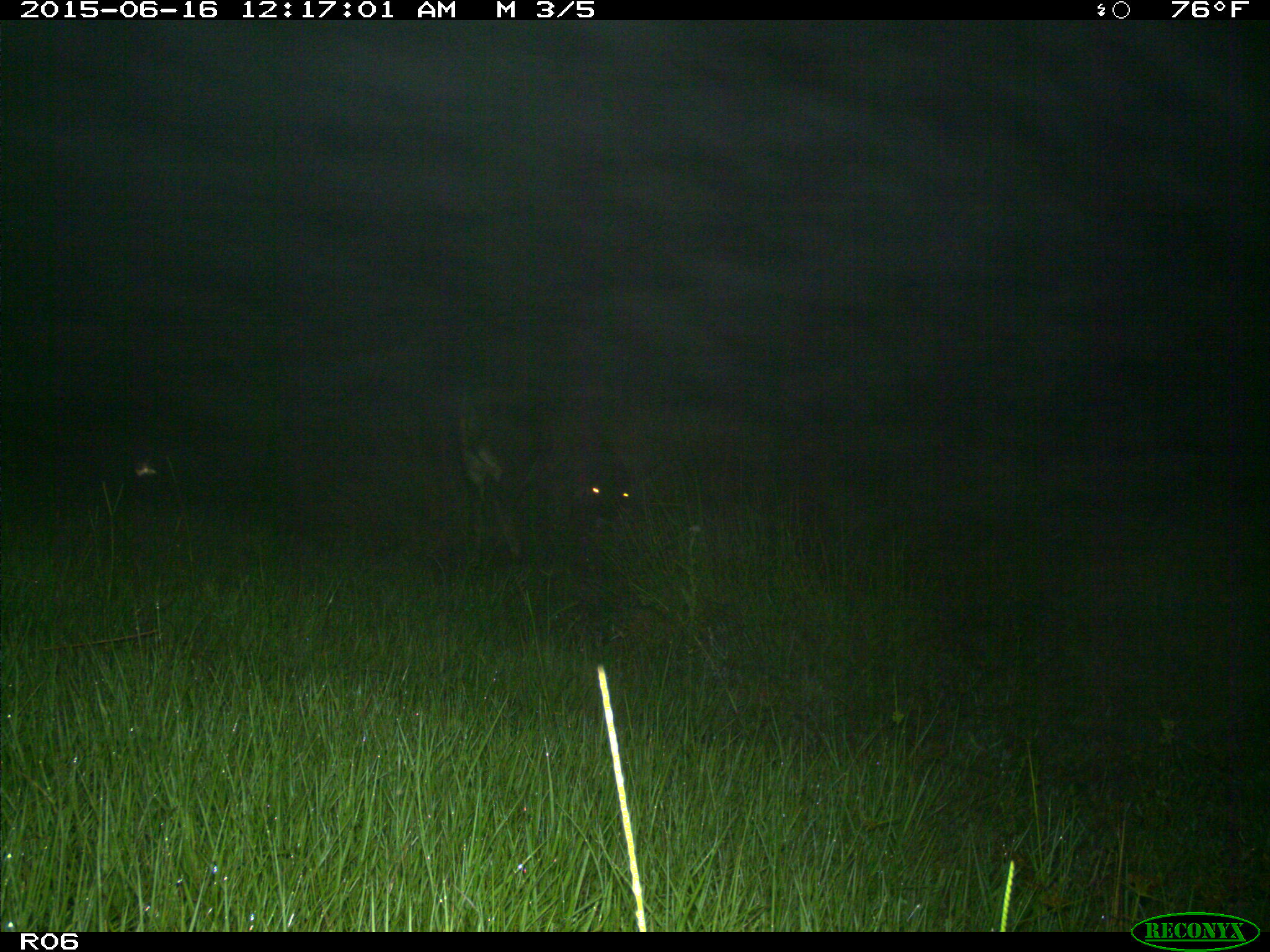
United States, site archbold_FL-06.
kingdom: Animalia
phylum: Chordata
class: Mammalia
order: Artiodactyla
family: Bovidae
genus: Bos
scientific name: Bos taurus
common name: domestic cow